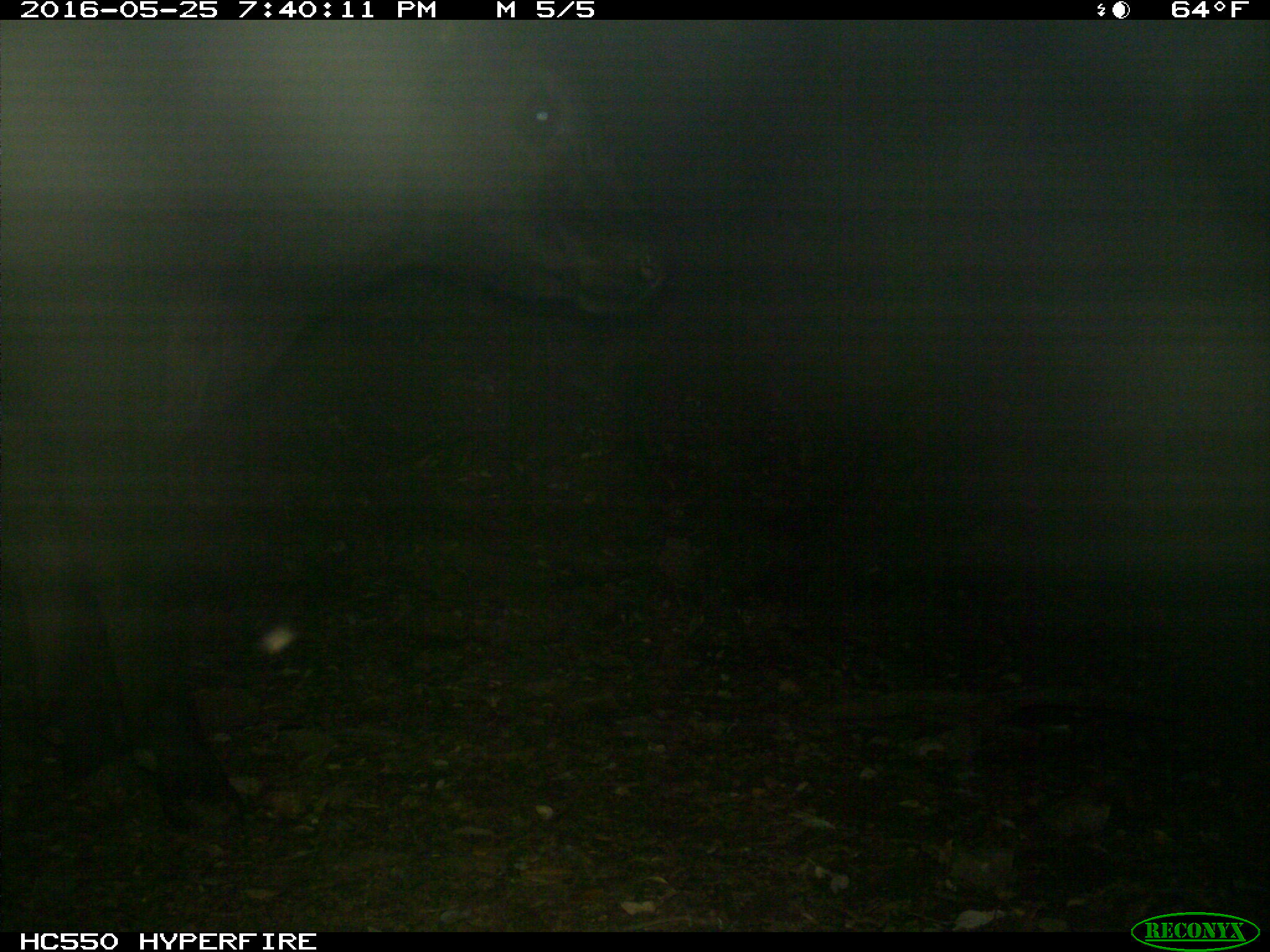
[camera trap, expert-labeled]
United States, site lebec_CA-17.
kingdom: Animalia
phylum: Chordata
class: Mammalia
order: Artiodactyla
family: Bovidae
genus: Bos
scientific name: Bos taurus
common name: domestic cow